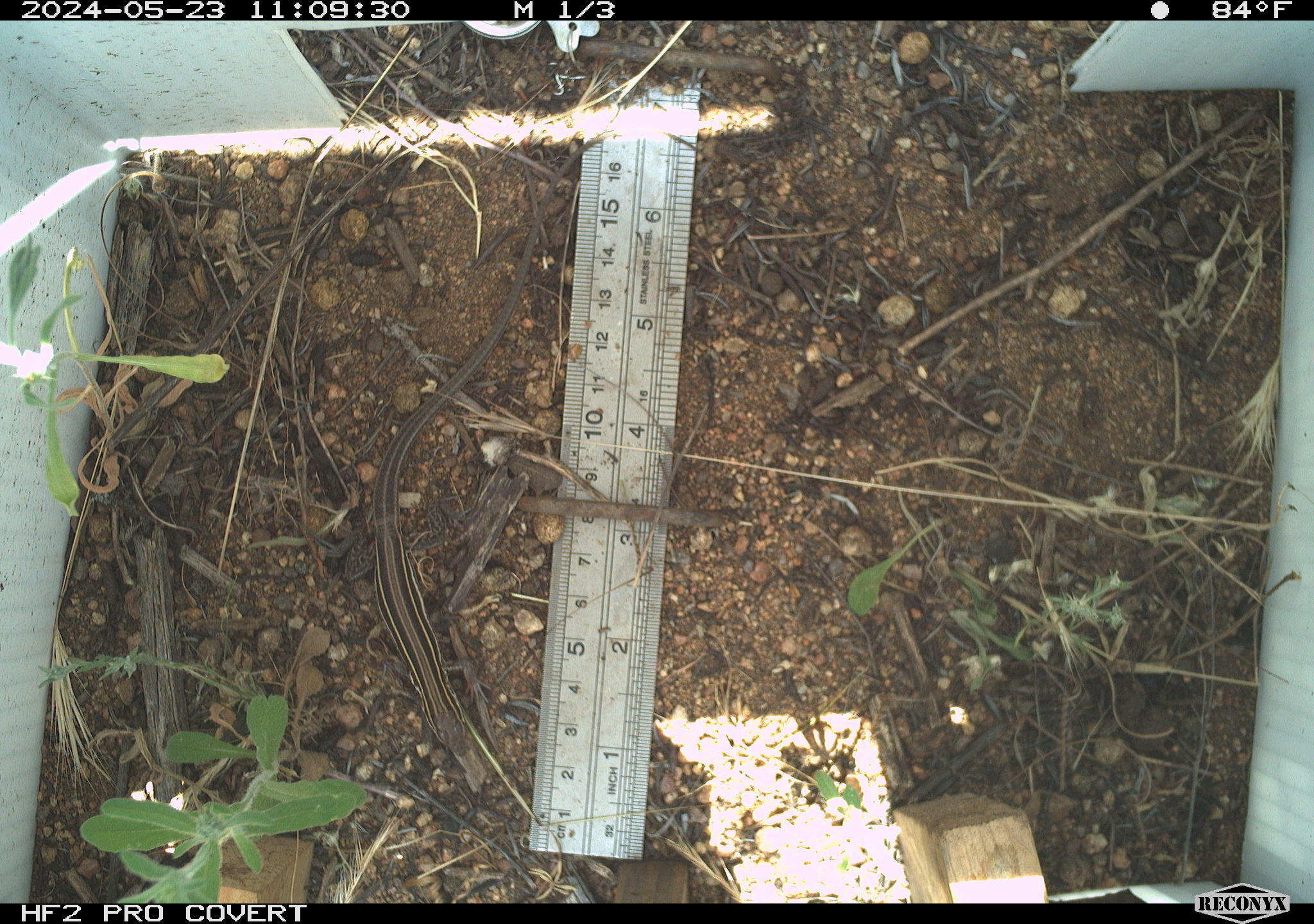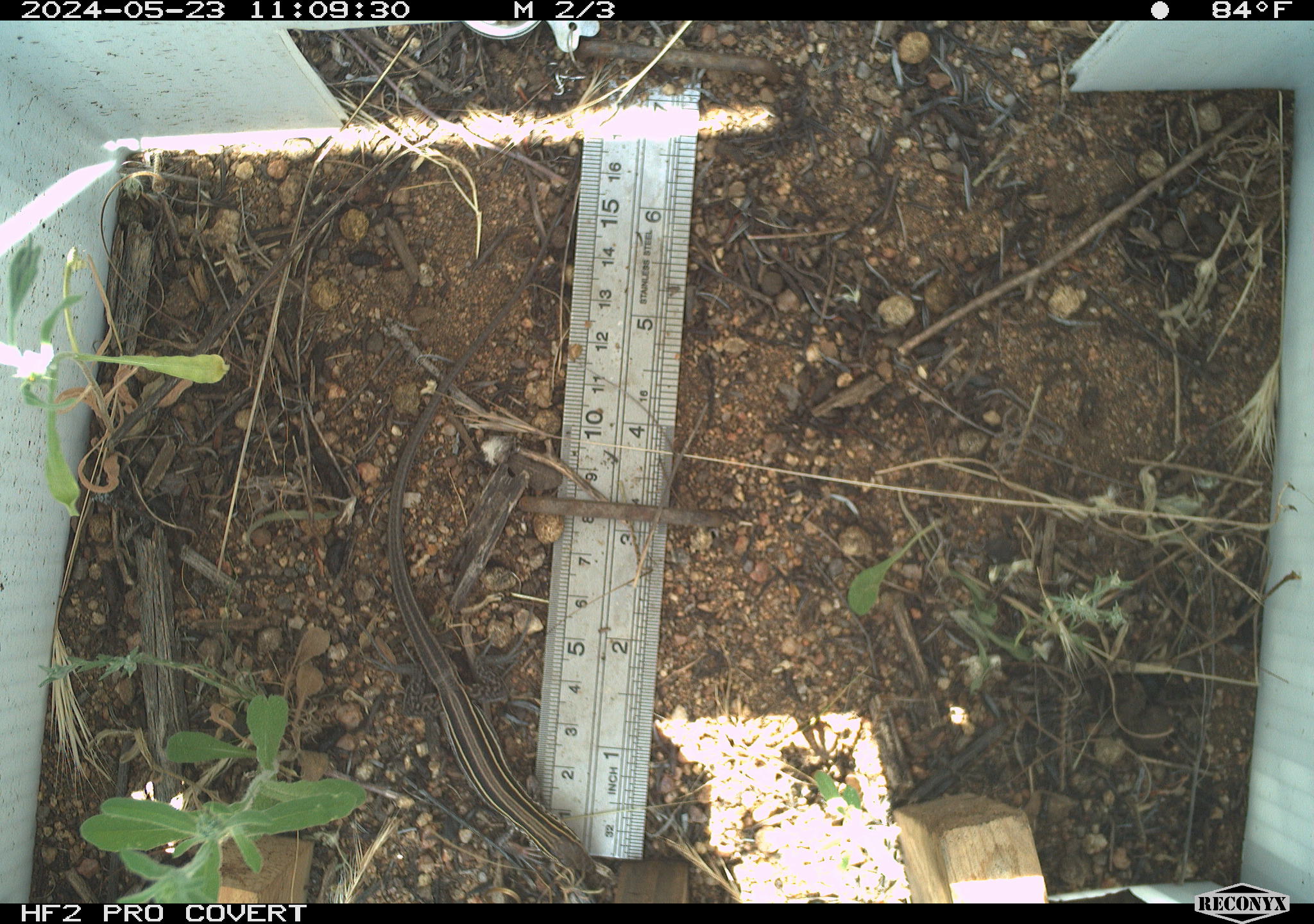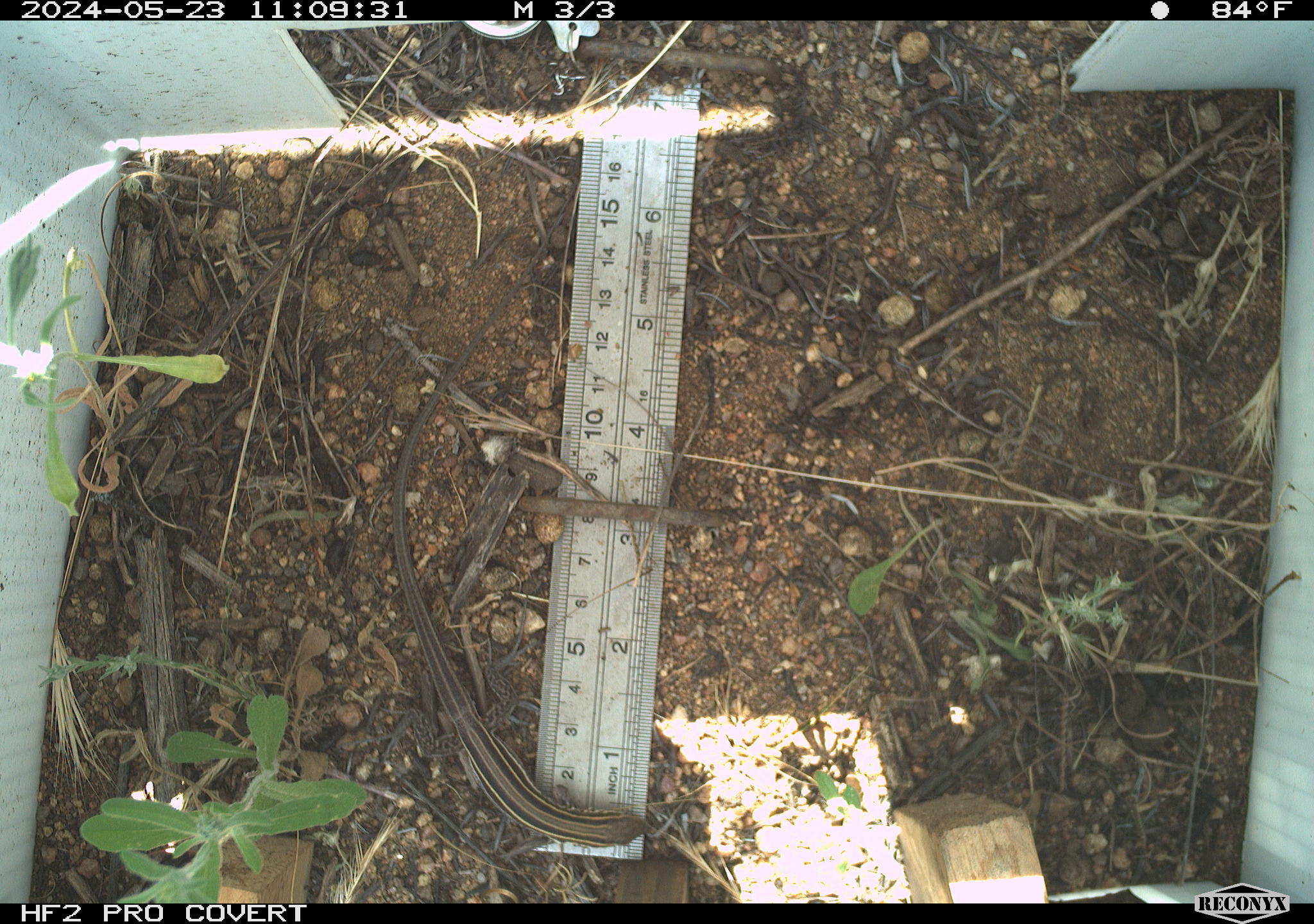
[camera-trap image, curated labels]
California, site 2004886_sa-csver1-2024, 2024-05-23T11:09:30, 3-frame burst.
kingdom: Animalia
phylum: Chordata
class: Reptilia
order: Squamata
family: Scincidae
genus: Plestiodon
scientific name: Plestiodon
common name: blue-tailed skinks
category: plestiodon species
Plestiodon species (blue-tailed skinks) (Plestiodon).